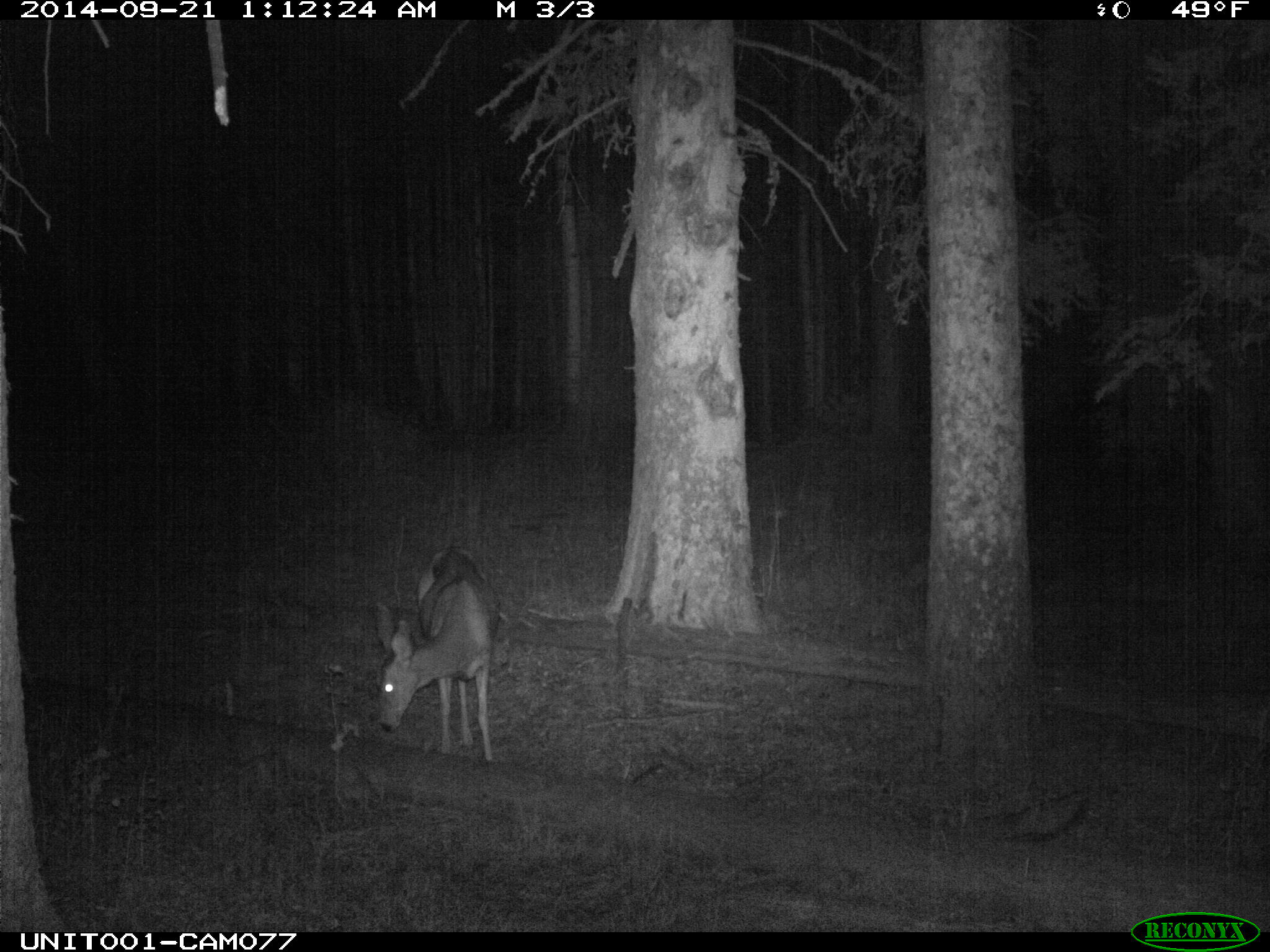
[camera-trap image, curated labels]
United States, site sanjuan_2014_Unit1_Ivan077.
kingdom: Animalia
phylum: Chordata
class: Mammalia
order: Artiodactyla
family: Cervidae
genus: Odocoileus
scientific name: Odocoileus hemionus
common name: mule deer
Odocoileus hemionus (mule deer).